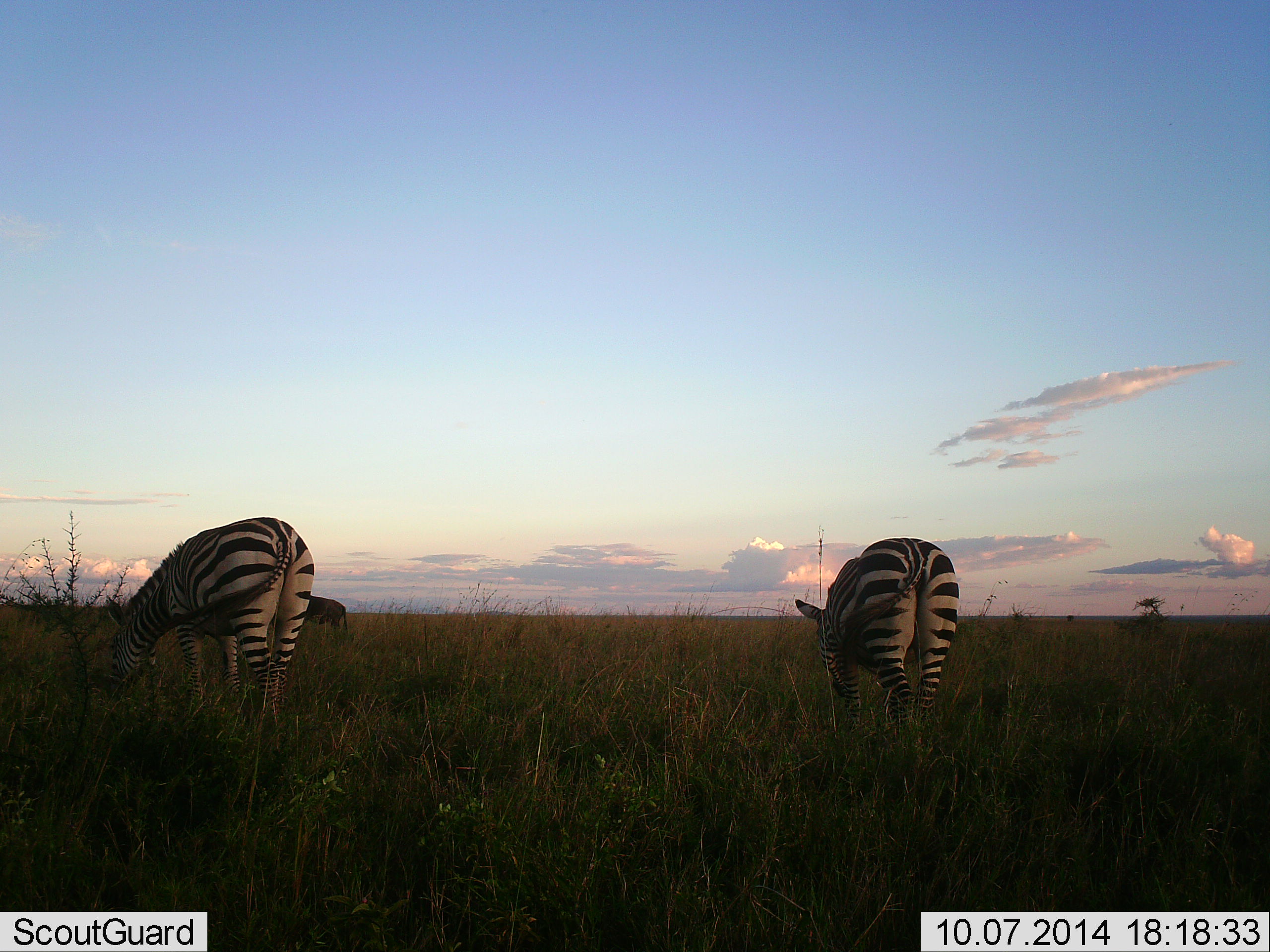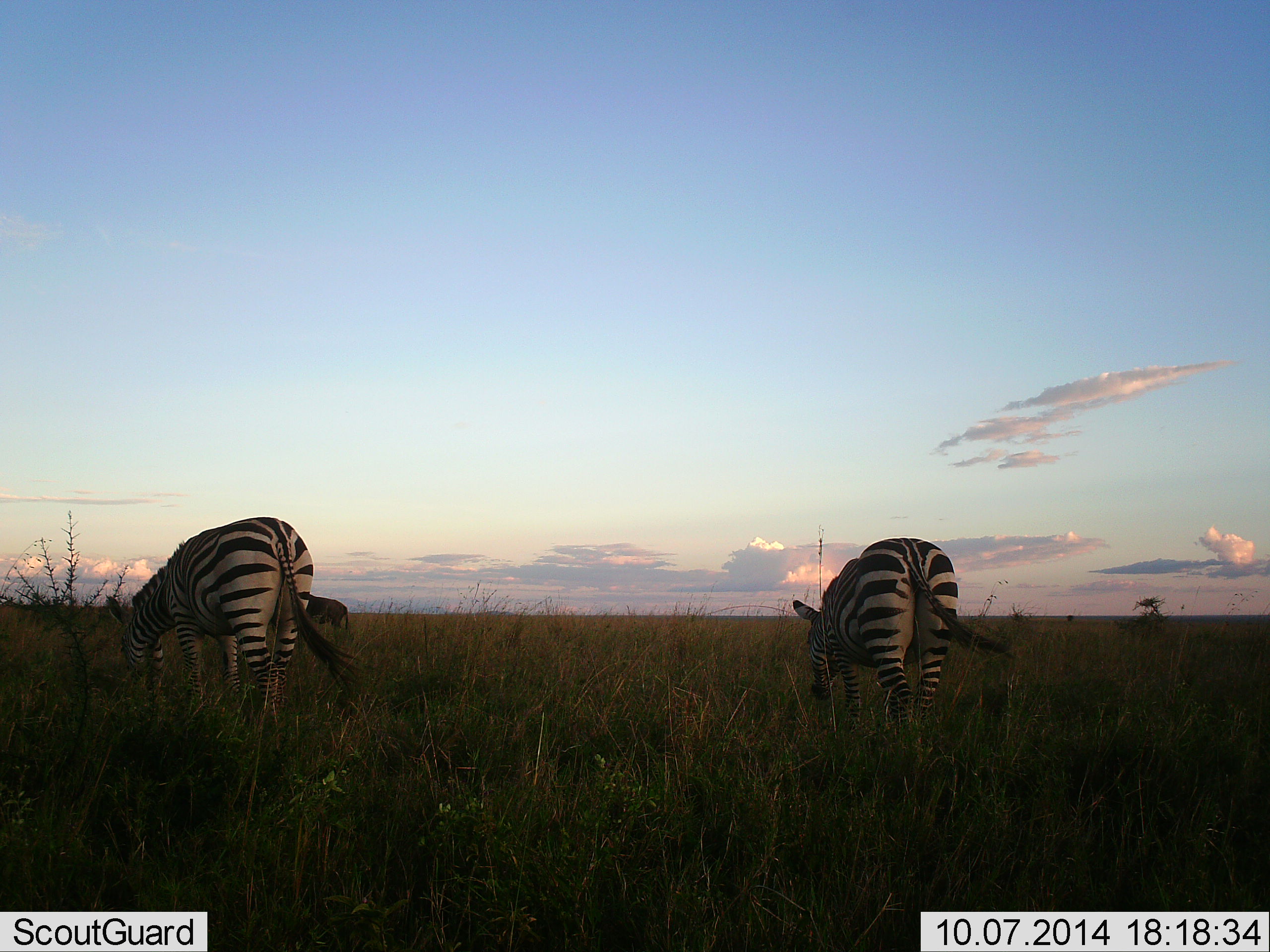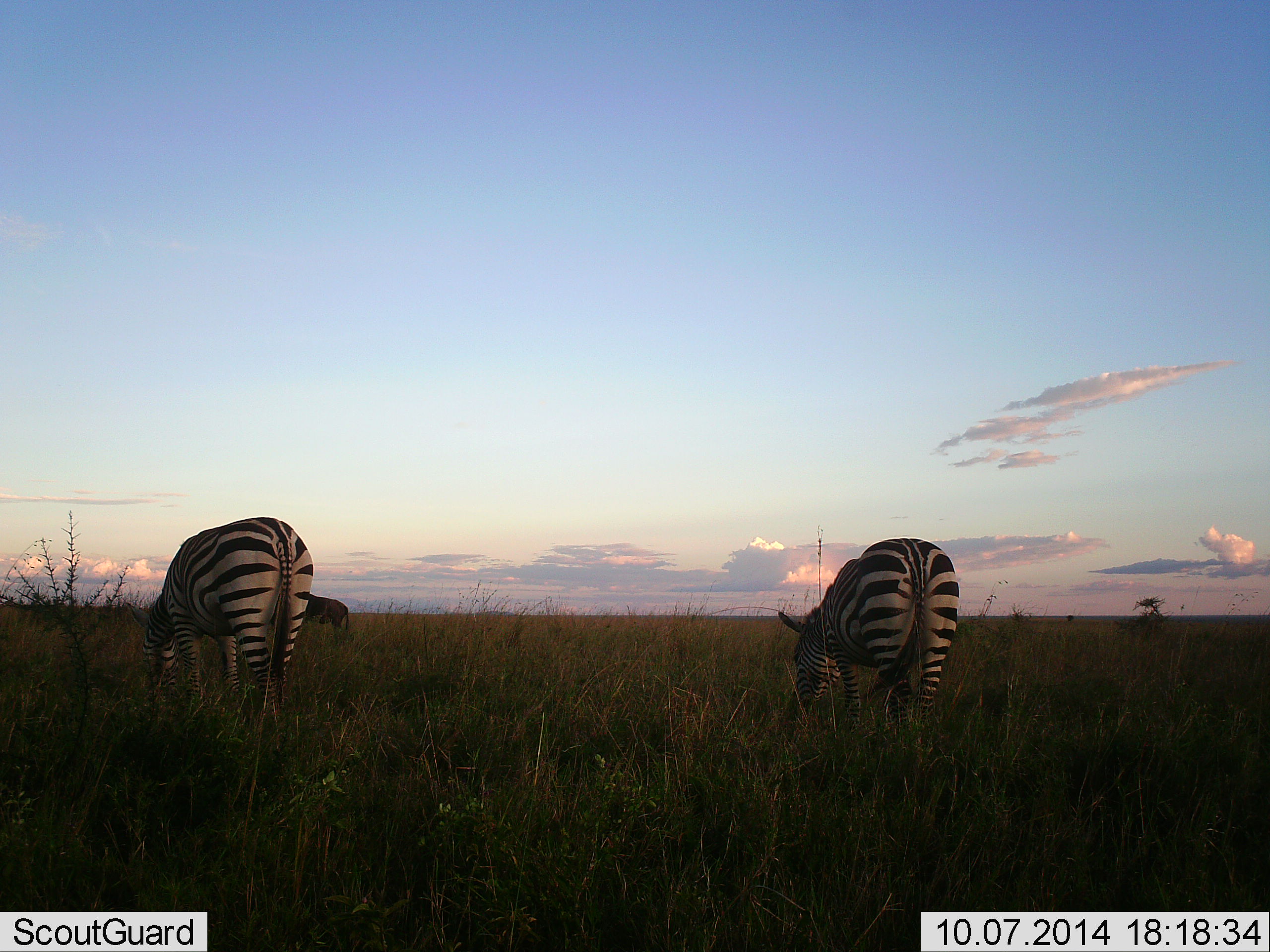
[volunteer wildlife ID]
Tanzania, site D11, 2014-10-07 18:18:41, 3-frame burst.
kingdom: Animalia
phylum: Chordata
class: Mammalia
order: Perissodactyla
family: Equidae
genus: Equus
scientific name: Equus quagga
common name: plains zebra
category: zebra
Zebra (plains zebra) (Equus quagga), count 2. Behavior (volunteer vote fractions): standing 29%, resting 0%, moving 7%, interacting 0%. Young present (vote fraction): 0%. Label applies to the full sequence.